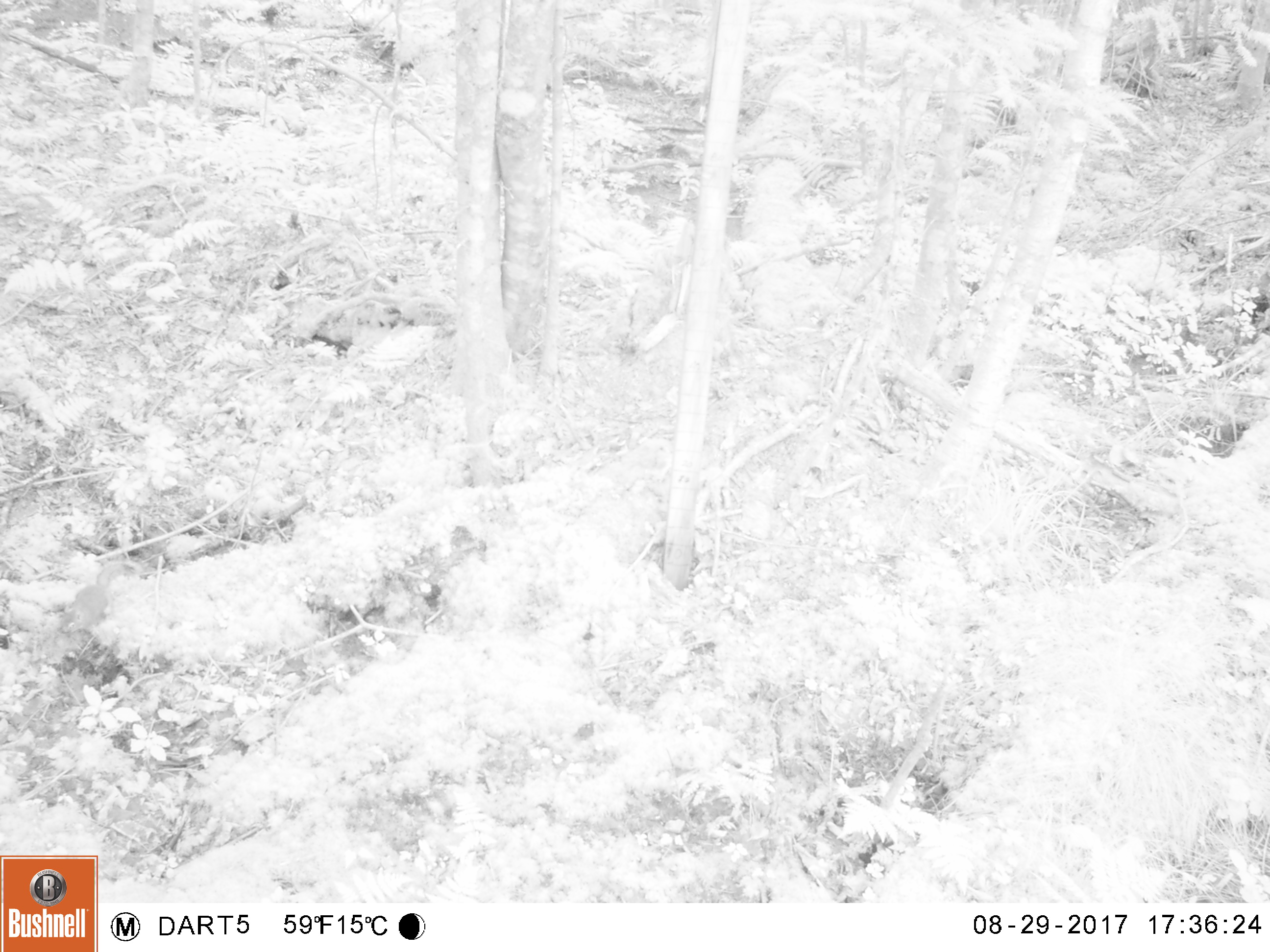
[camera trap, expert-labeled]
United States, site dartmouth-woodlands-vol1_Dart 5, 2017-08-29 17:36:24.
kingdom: Animalia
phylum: Chordata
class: Mammalia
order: Rodentia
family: Sciuridae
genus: Tamiasciurus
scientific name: Tamiasciurus hudsonicus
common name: red squirrel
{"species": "red squirrel (Tamiasciurus hudsonicus)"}